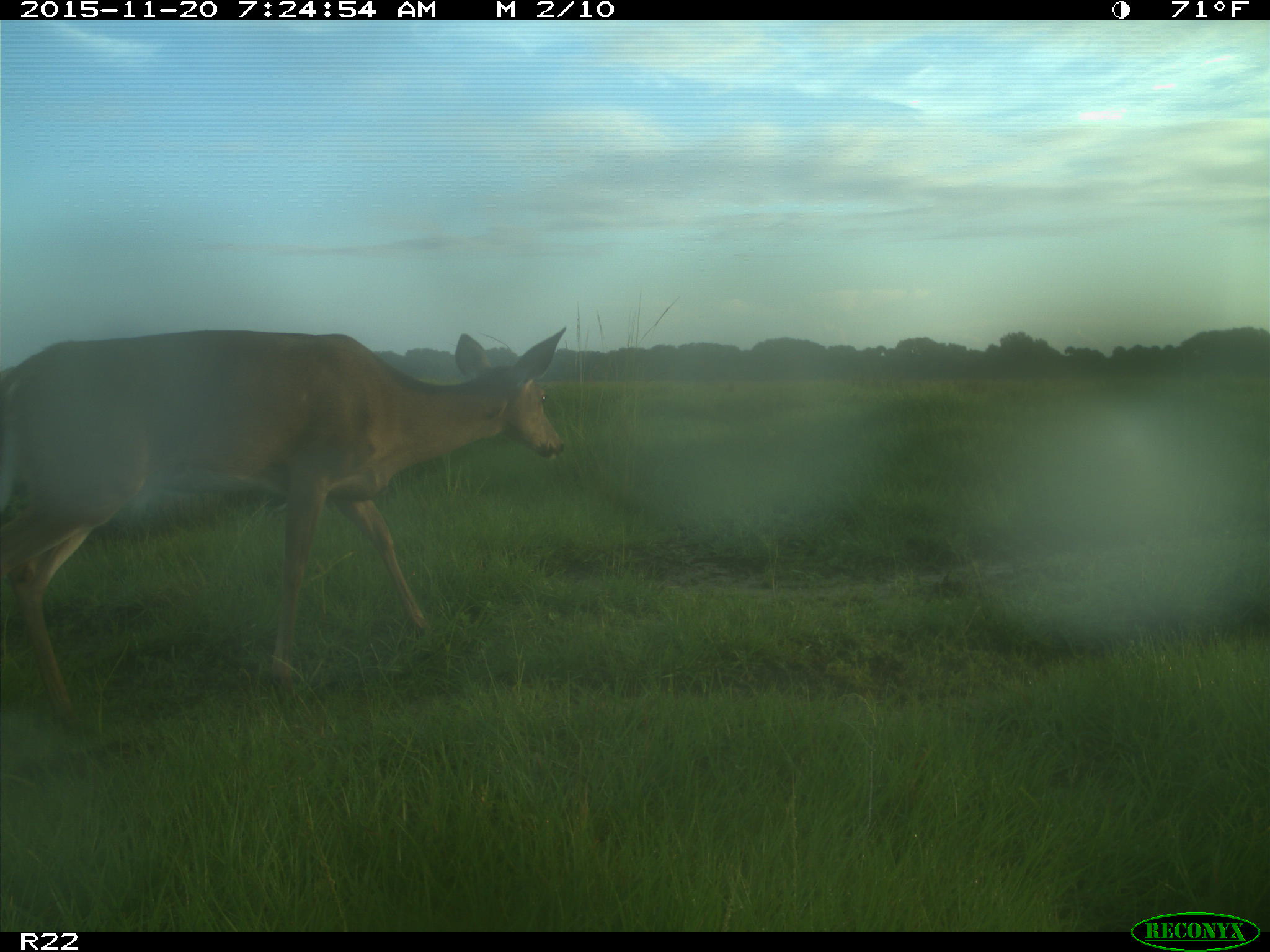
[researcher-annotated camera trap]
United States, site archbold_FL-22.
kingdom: Animalia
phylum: Chordata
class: Mammalia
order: Artiodactyla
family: Cervidae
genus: Odocoileus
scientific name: Odocoileus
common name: deer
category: unidentified deer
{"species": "unidentified deer (deer) (Odocoileus)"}